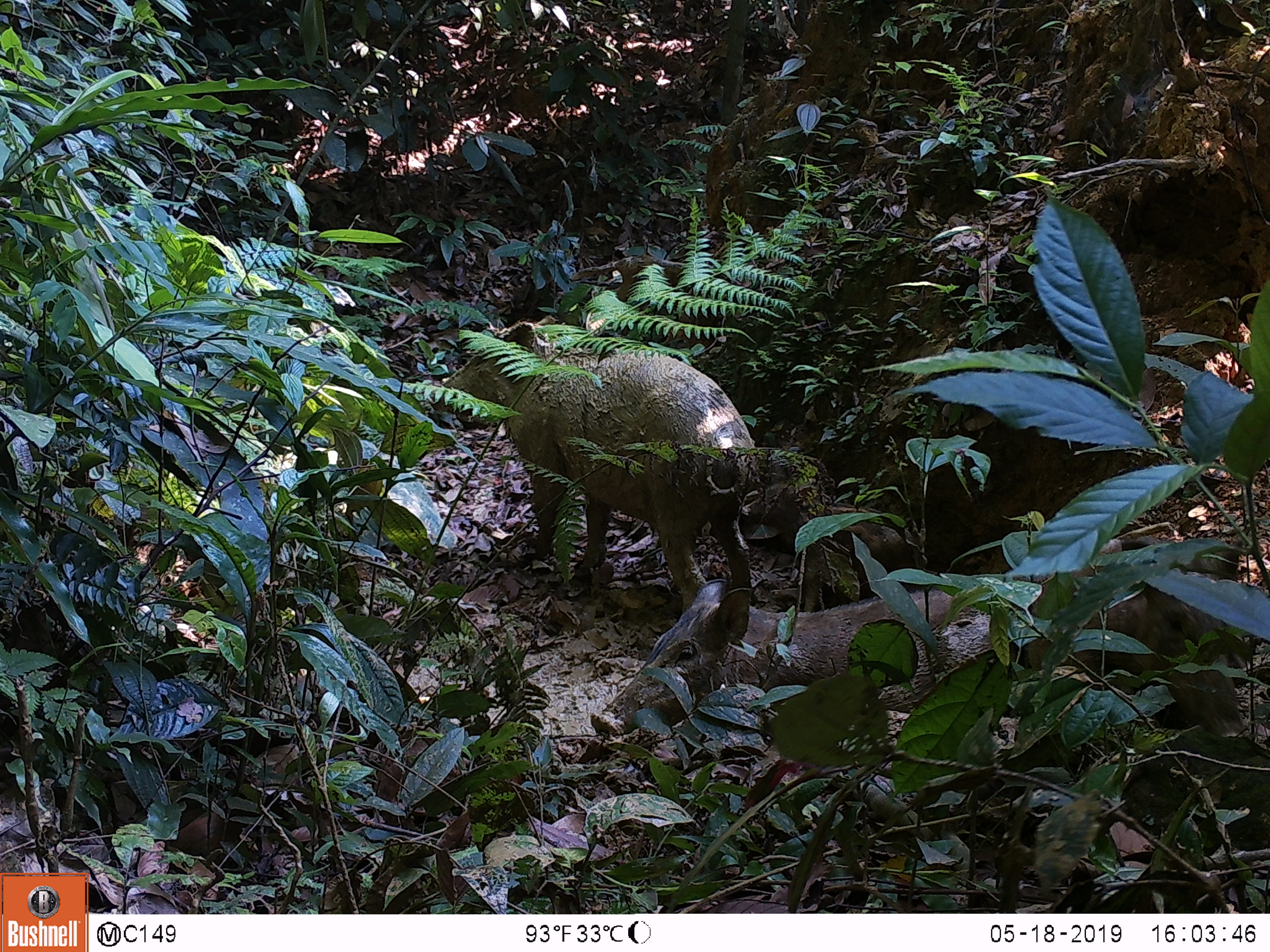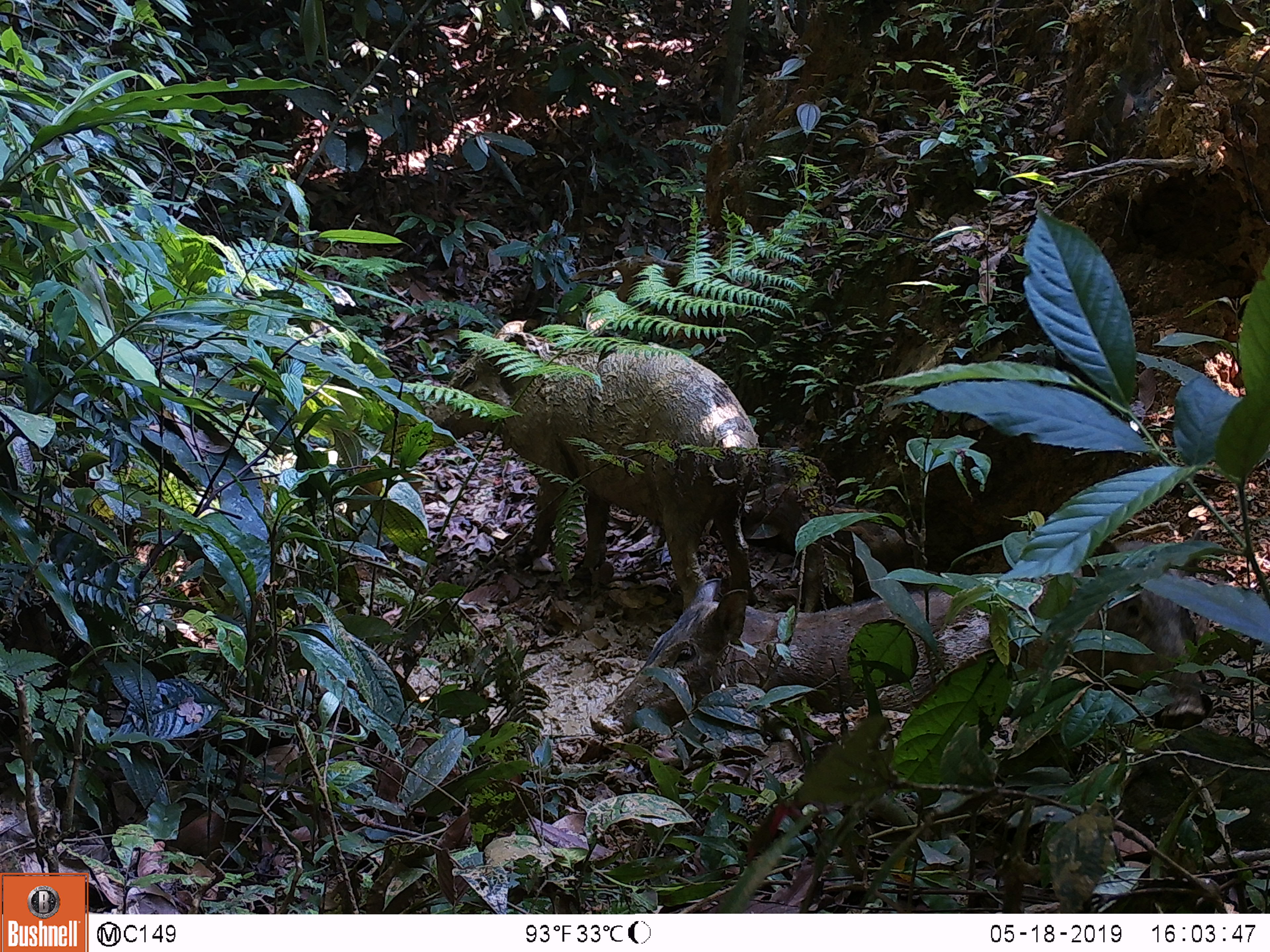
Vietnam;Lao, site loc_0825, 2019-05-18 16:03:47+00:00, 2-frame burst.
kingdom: Animalia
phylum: Chordata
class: Mammalia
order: Artiodactyla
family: Suidae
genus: Sus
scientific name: Sus scrofa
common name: eurasian wild pig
Eurasian wild pig (Sus scrofa). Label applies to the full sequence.